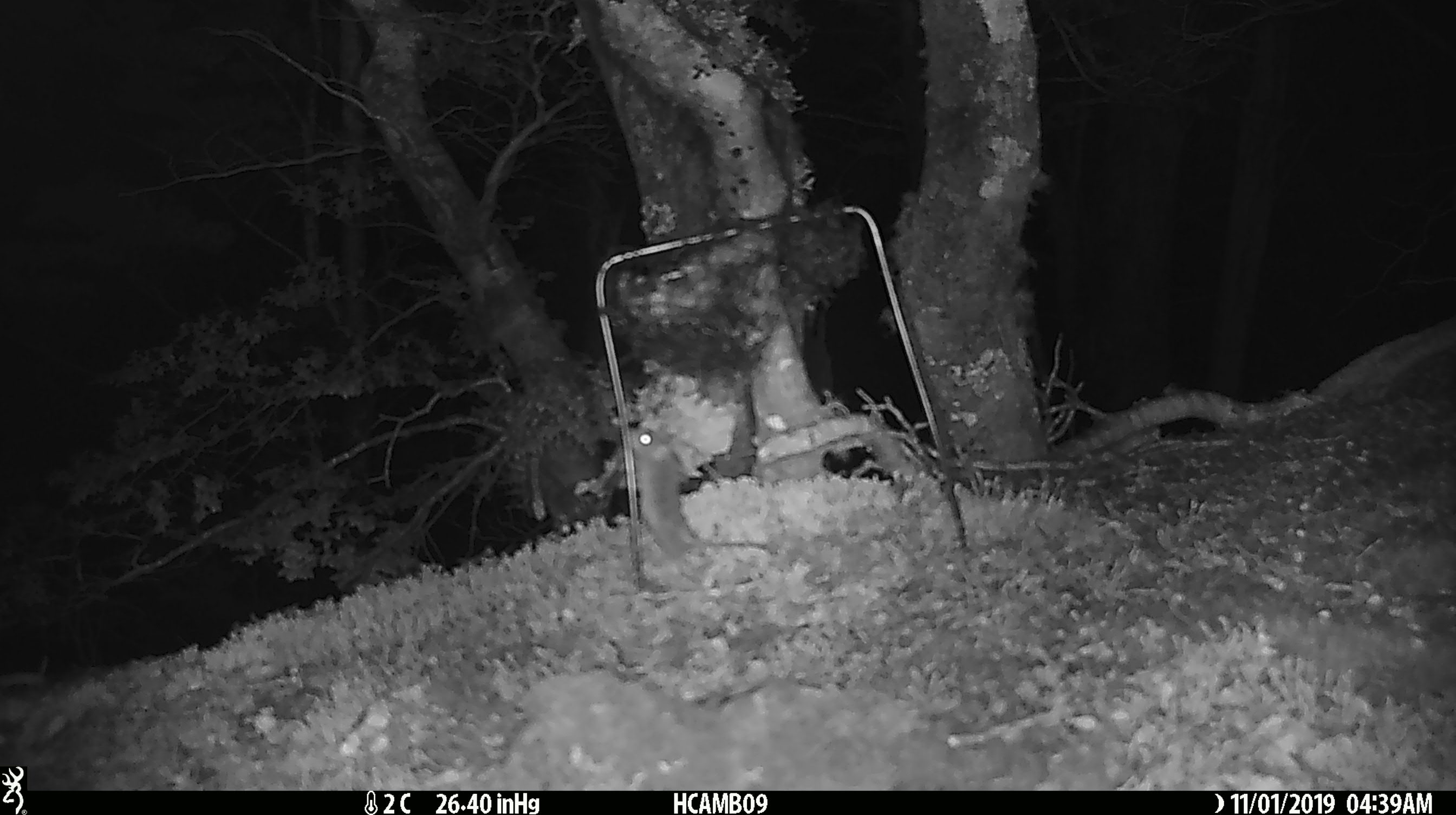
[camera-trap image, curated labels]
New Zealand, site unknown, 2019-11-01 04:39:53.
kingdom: Animalia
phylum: Chordata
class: Mammalia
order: Rodentia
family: Muridae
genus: Mus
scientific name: Mus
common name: mouse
Mouse (Mus).